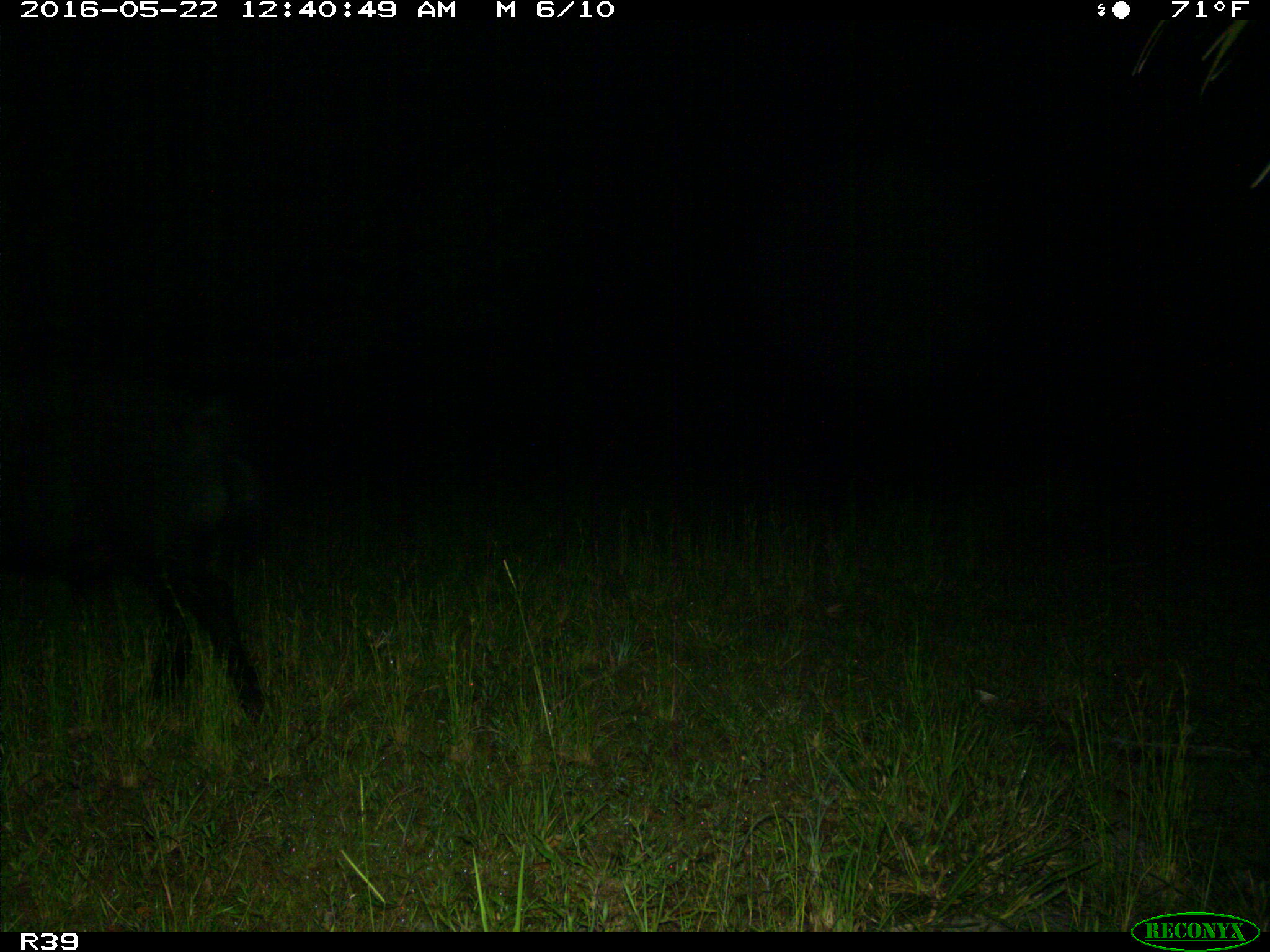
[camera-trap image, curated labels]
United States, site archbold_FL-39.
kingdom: Animalia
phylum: Chordata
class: Mammalia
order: Artiodactyla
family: Suidae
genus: Sus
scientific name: Sus scrofa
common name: wild boar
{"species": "Sus scrofa (wild boar)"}